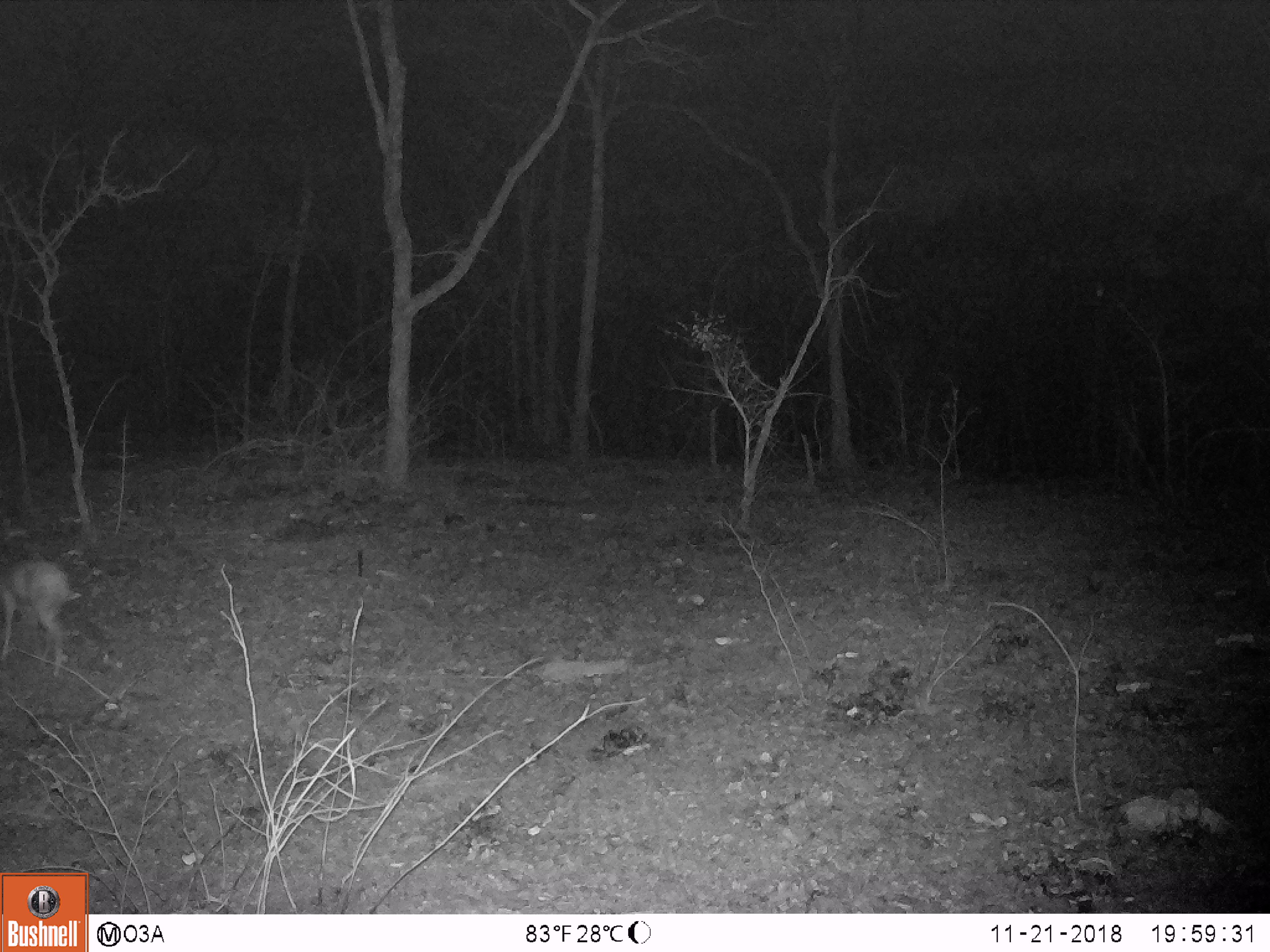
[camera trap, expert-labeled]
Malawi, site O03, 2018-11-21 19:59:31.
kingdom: Animalia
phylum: Chordata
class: Mammalia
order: Artiodactyla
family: Bovidae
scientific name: Antilopinae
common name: small antelope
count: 1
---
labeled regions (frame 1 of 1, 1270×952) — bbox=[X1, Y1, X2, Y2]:
small antelope: bbox=[0, 541, 82, 672]